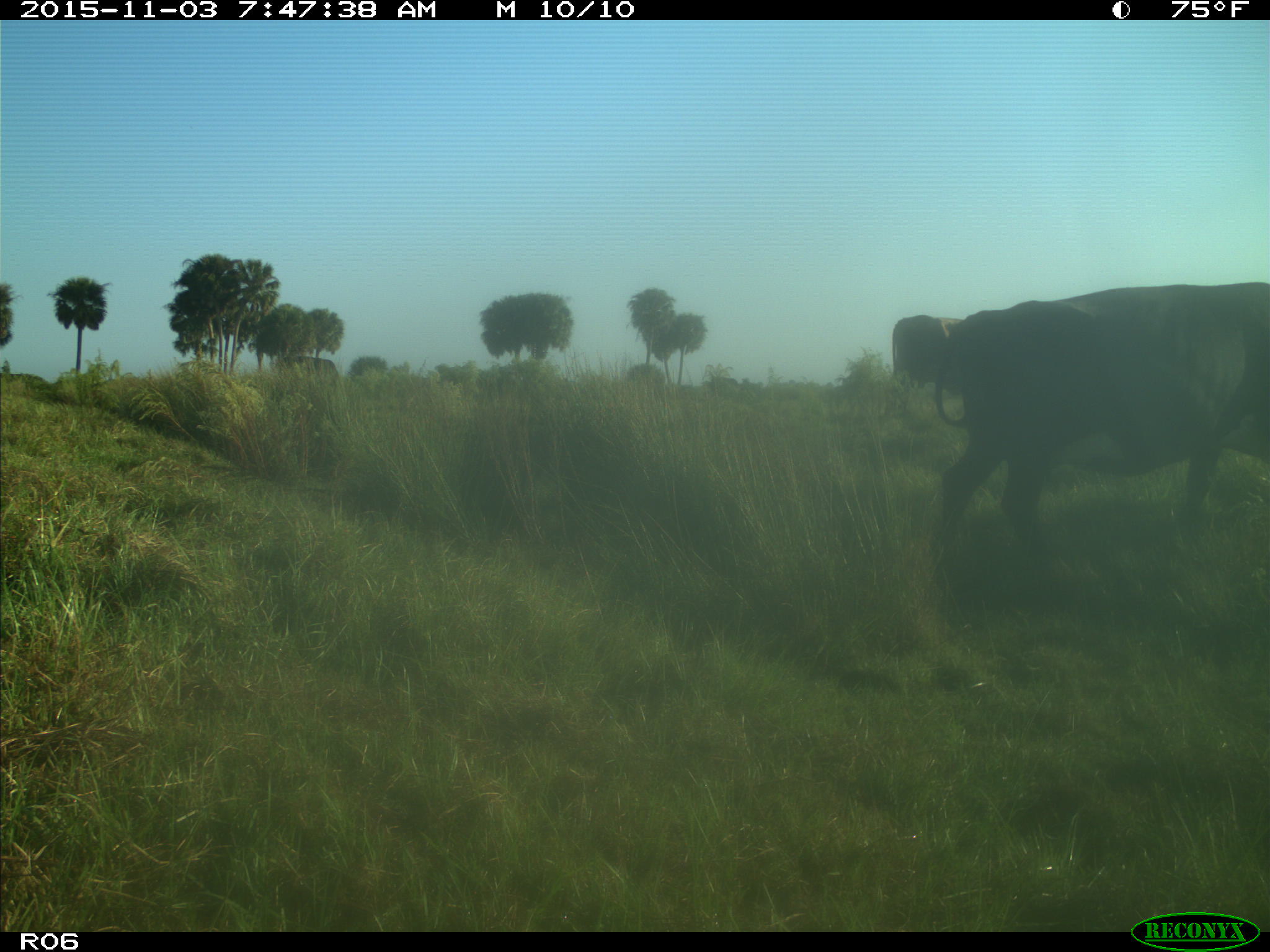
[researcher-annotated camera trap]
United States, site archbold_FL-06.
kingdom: Animalia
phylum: Chordata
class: Mammalia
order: Artiodactyla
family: Bovidae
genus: Bos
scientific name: Bos taurus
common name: domestic cow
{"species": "Bos taurus (domestic cow)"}